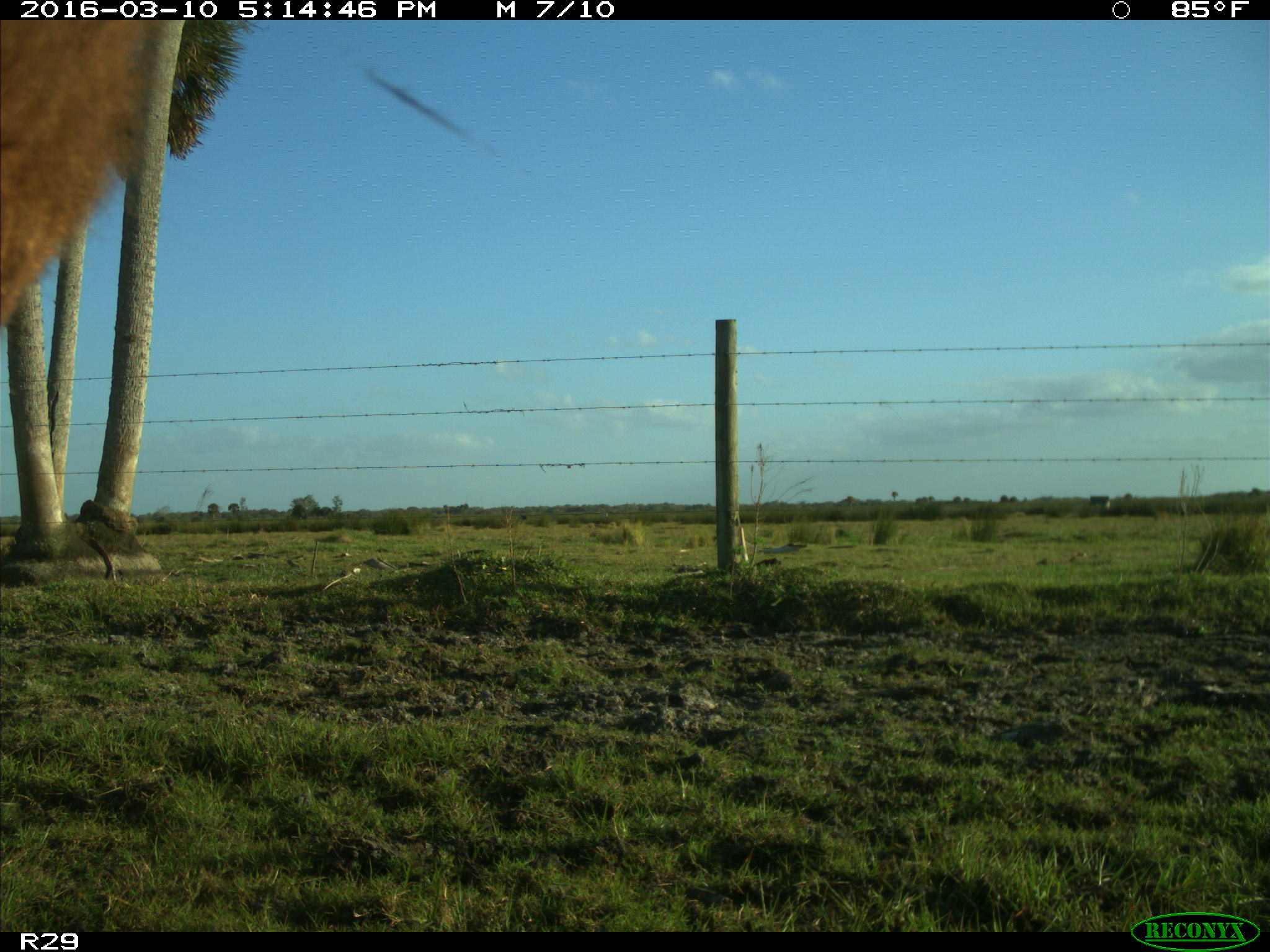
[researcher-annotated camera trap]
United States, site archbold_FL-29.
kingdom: Animalia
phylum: Chordata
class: Mammalia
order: Artiodactyla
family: Bovidae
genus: Bos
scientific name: Bos taurus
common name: domestic cow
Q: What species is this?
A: Bos taurus (domestic cow).